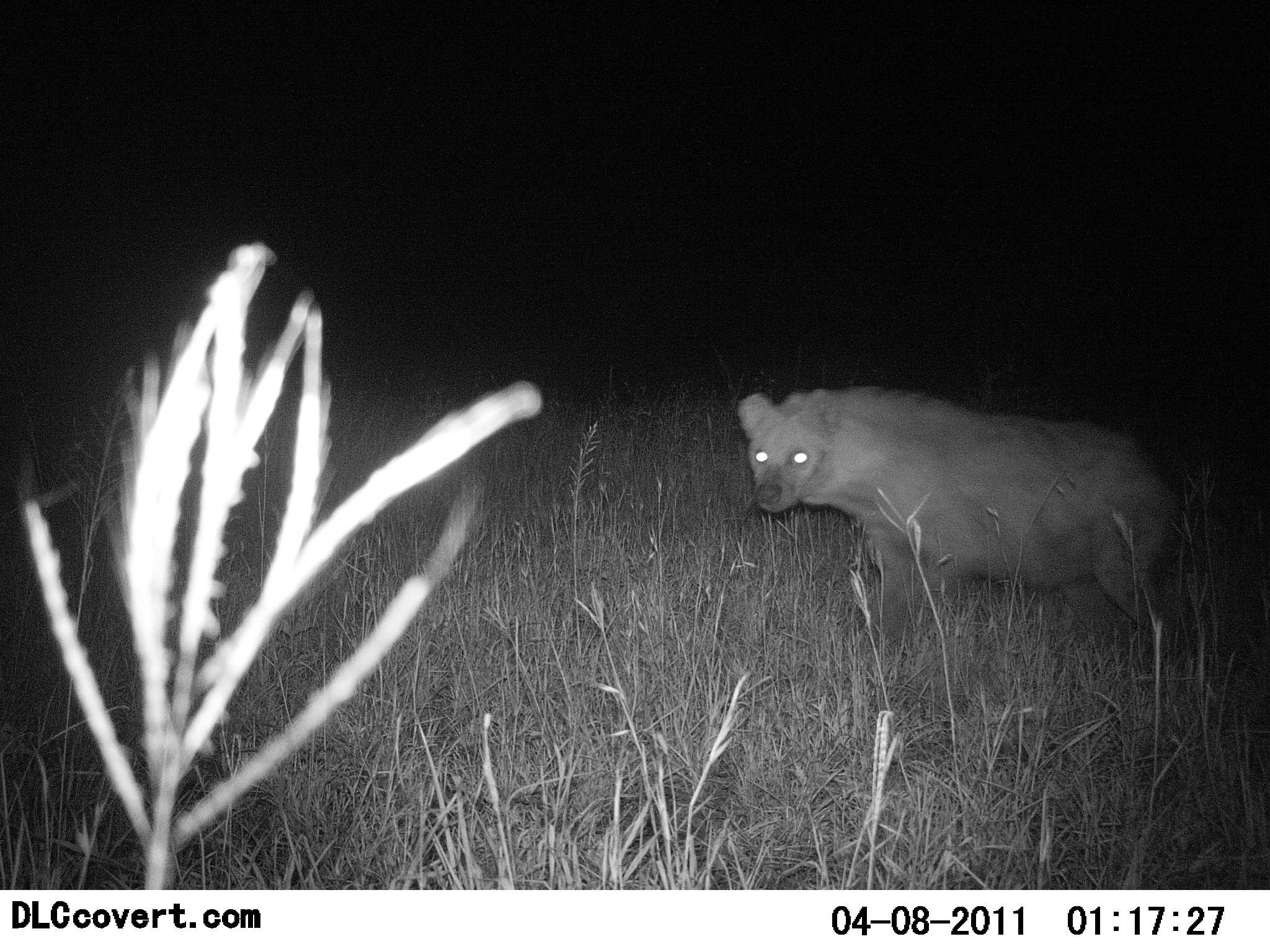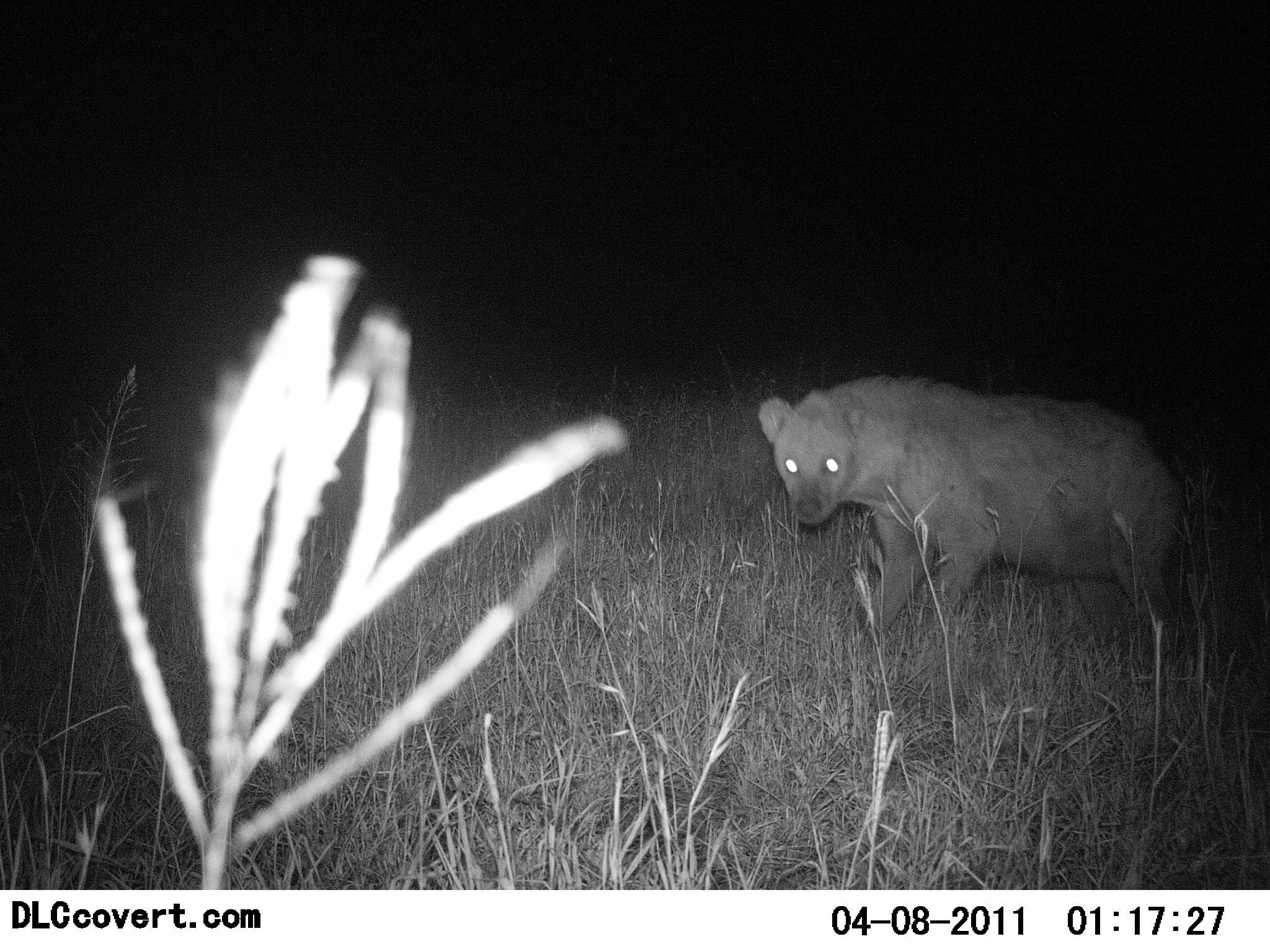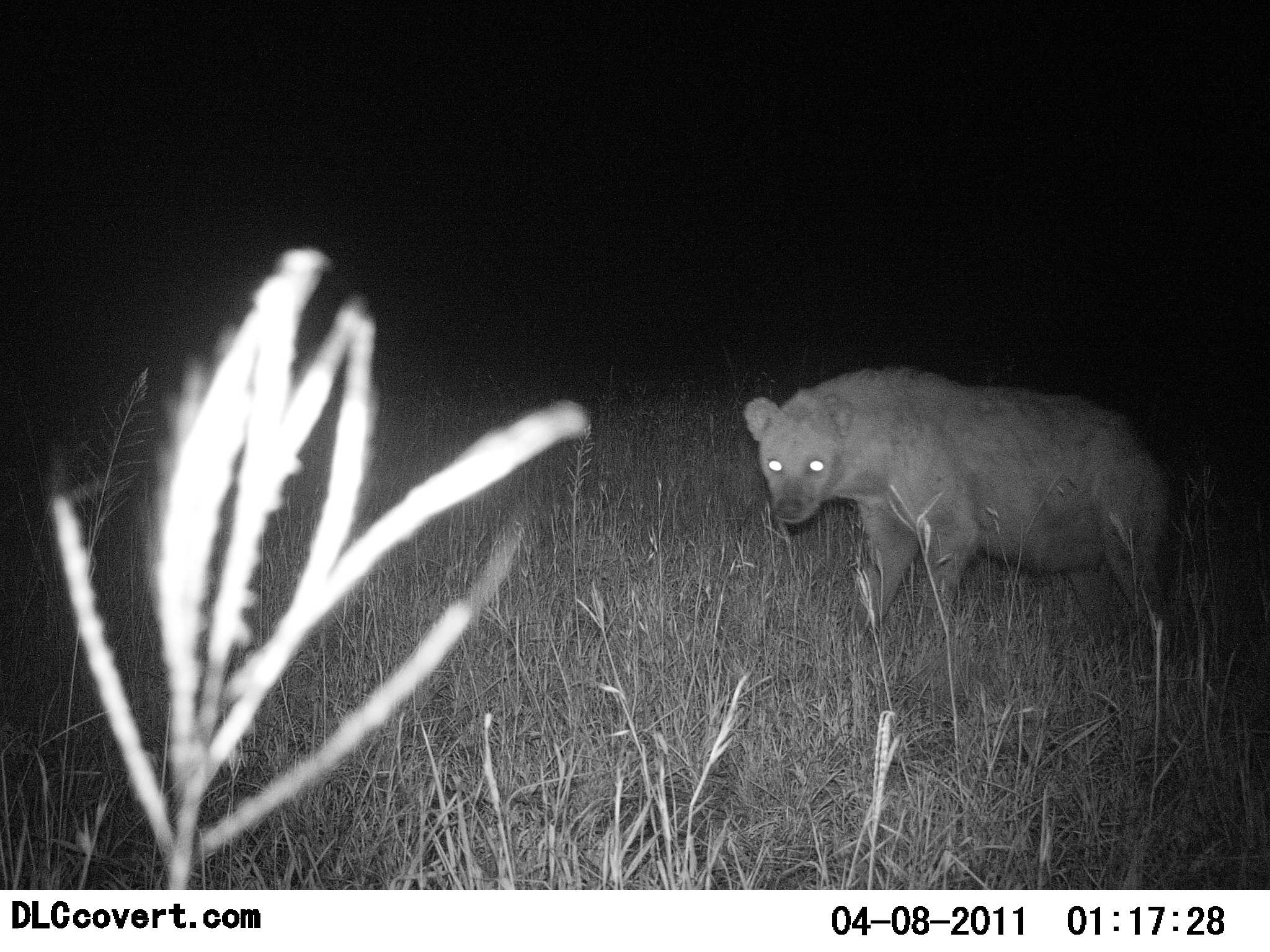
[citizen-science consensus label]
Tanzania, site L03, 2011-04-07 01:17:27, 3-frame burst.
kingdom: Animalia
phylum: Chordata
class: Mammalia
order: Carnivora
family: Hyaenidae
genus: Crocuta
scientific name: Crocuta crocuta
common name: spotted hyena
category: hyenaspotted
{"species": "hyenaspotted (spotted hyena) (Crocuta crocuta)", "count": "1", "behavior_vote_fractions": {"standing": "62%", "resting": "0%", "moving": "38%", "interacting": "8%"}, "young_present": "0%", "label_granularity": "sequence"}